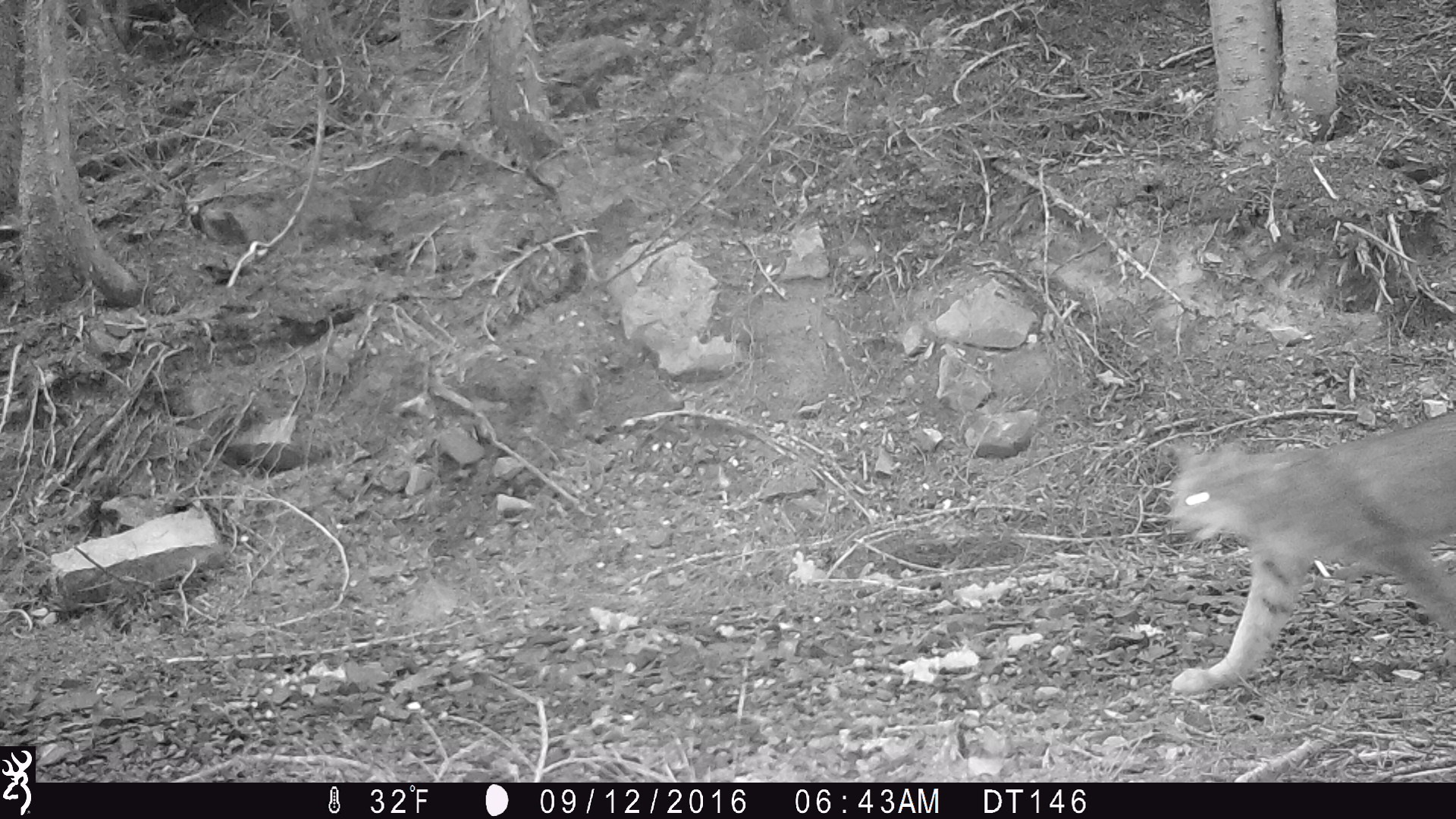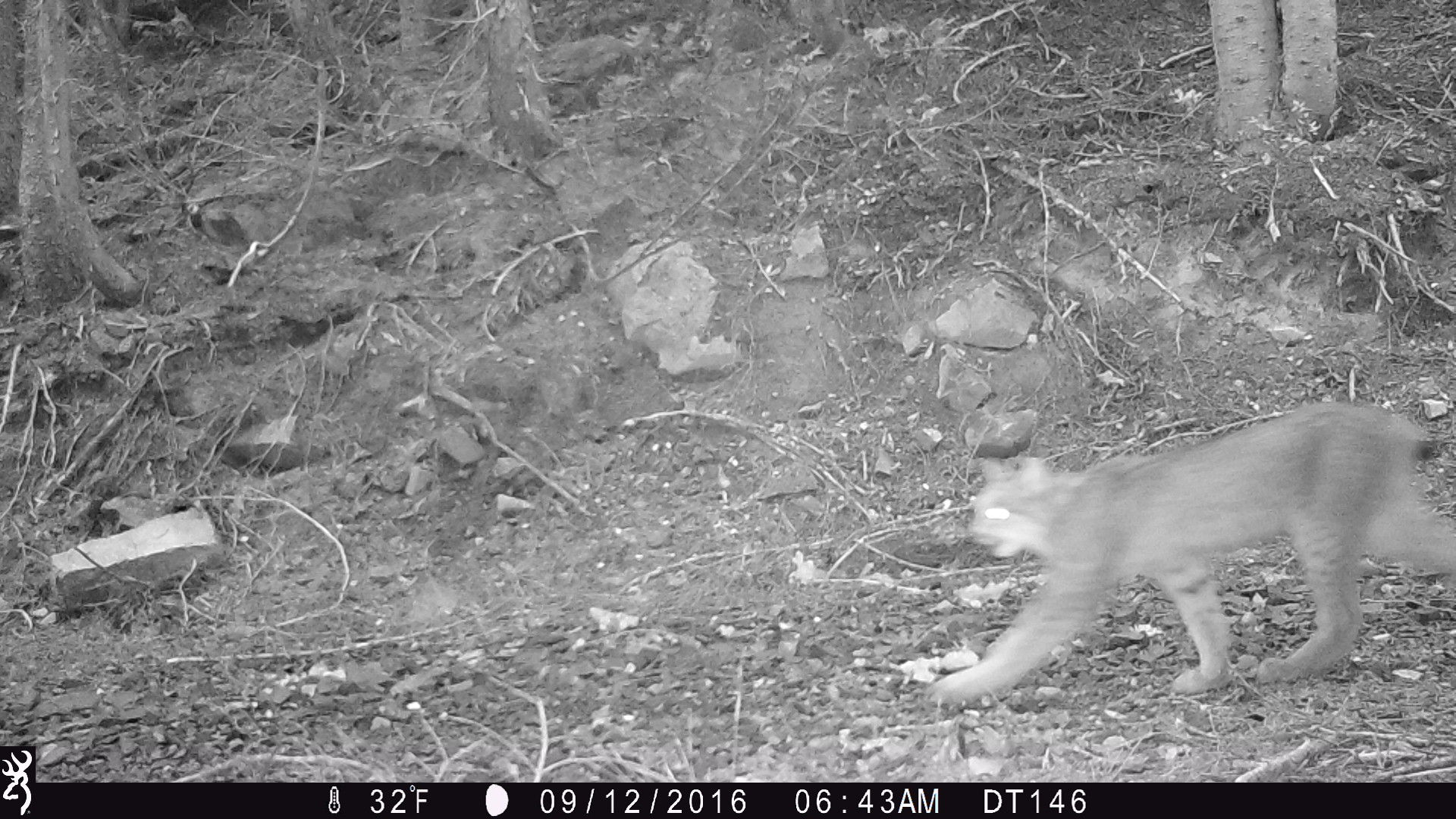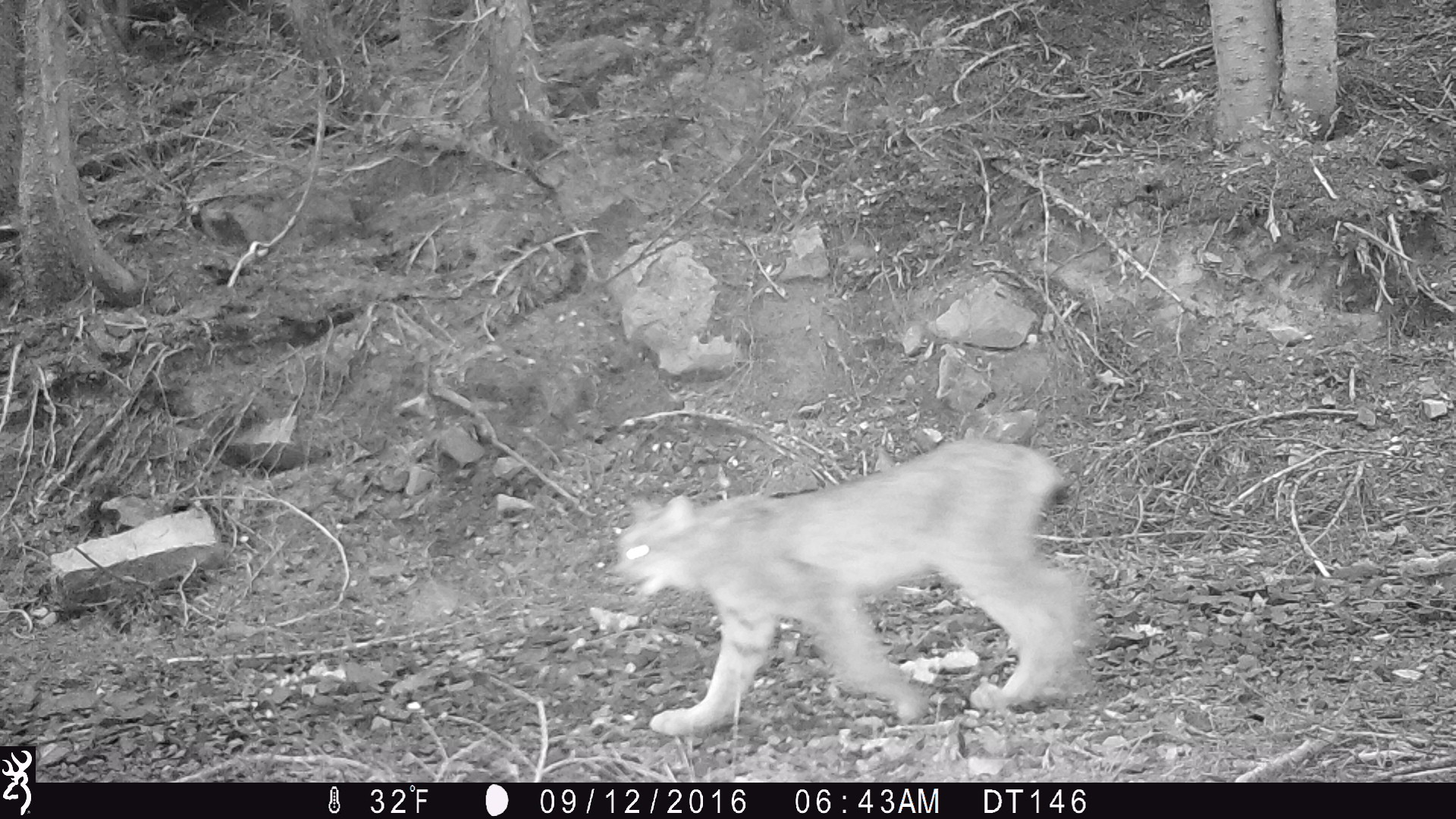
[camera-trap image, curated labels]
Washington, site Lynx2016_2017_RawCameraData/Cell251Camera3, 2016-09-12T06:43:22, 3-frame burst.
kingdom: Animalia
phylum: Chordata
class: Mammalia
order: Carnivora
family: Felidae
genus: Lynx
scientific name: Lynx canadensis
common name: canada lynx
Lynx canadensis (canada lynx). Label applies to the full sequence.